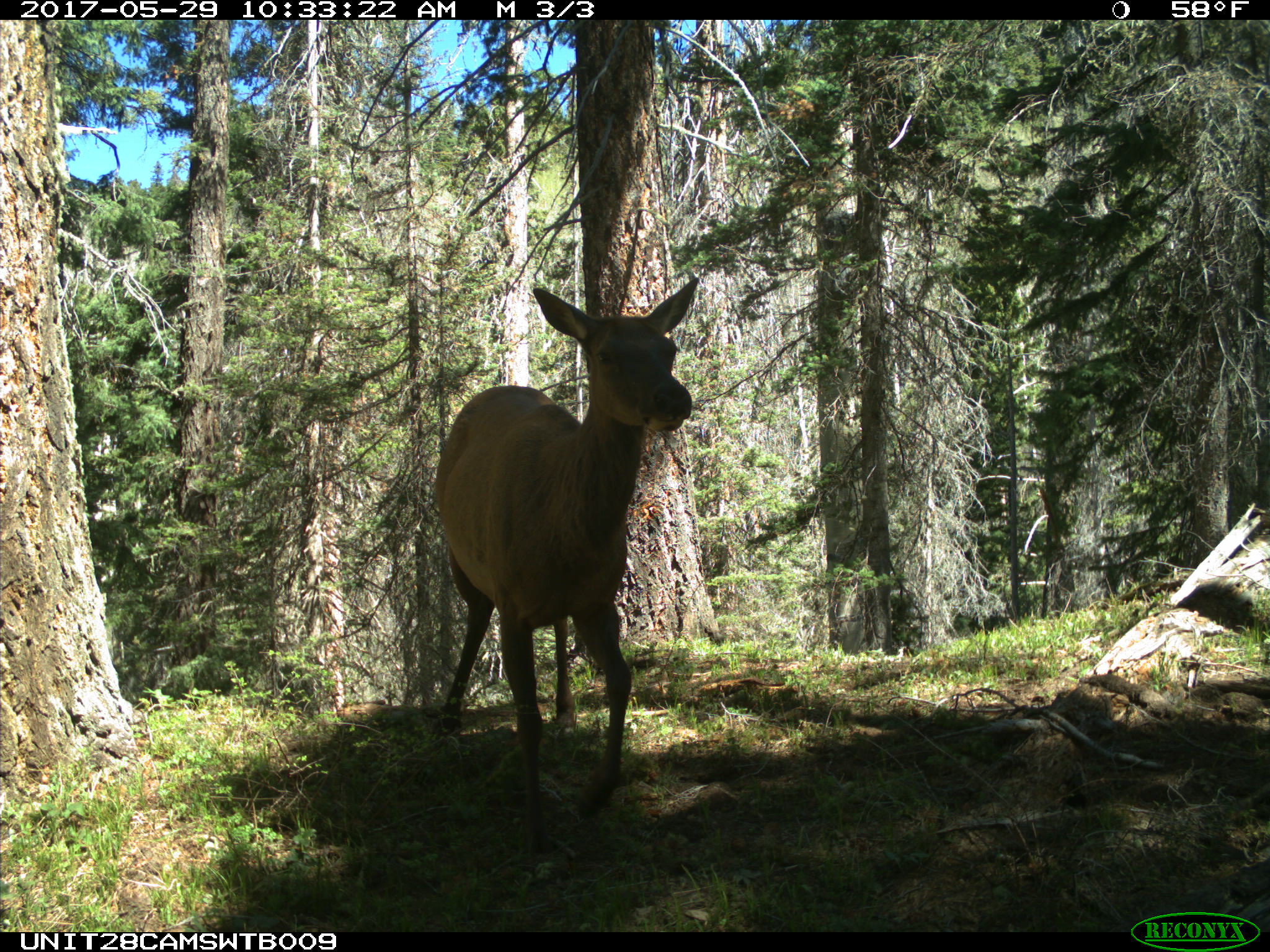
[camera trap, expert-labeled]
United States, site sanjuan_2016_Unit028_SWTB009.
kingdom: Animalia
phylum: Chordata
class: Mammalia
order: Artiodactyla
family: Cervidae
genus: Cervus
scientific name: Cervus elaphus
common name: red deer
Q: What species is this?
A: Cervus elaphus (red deer).